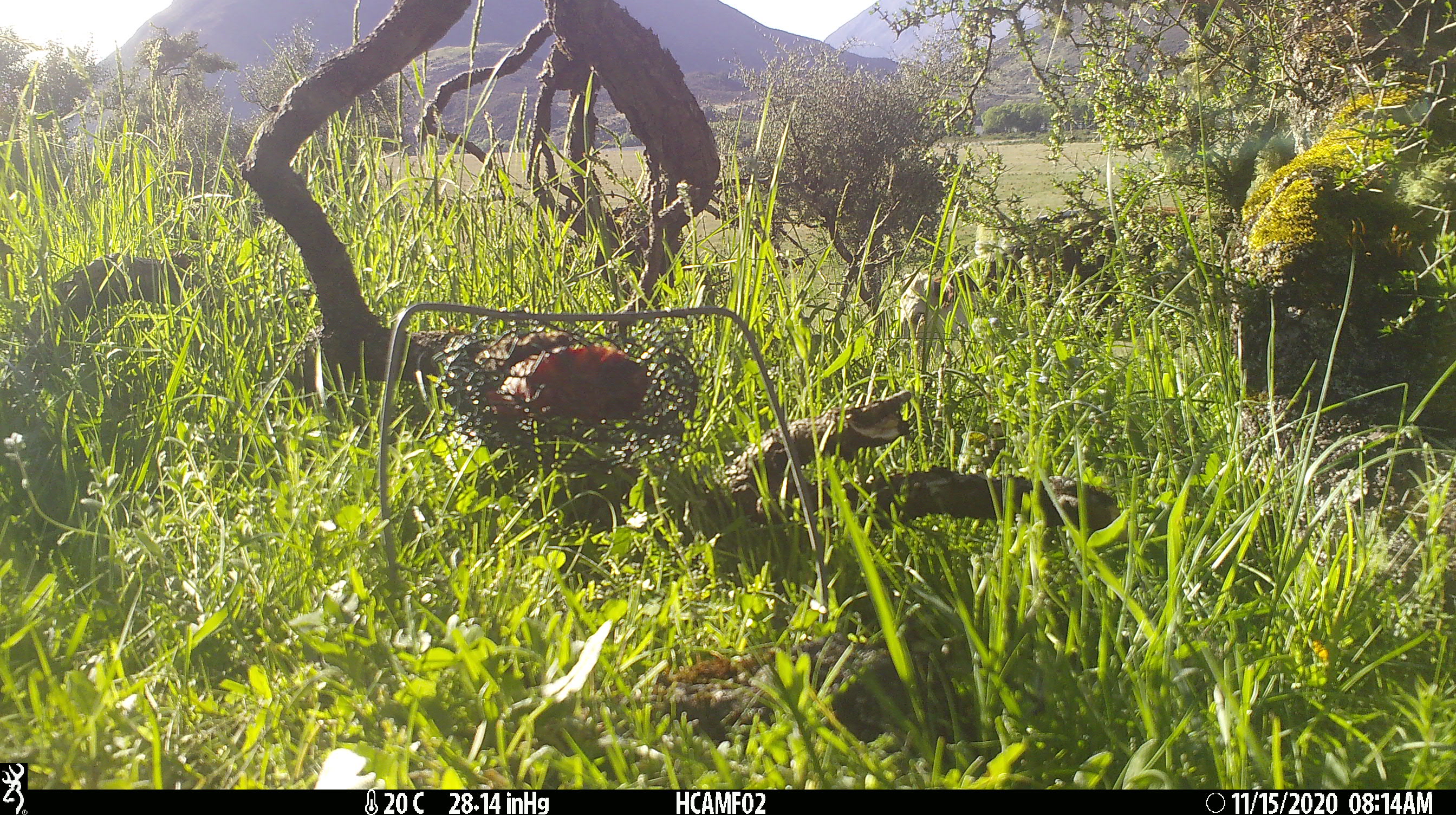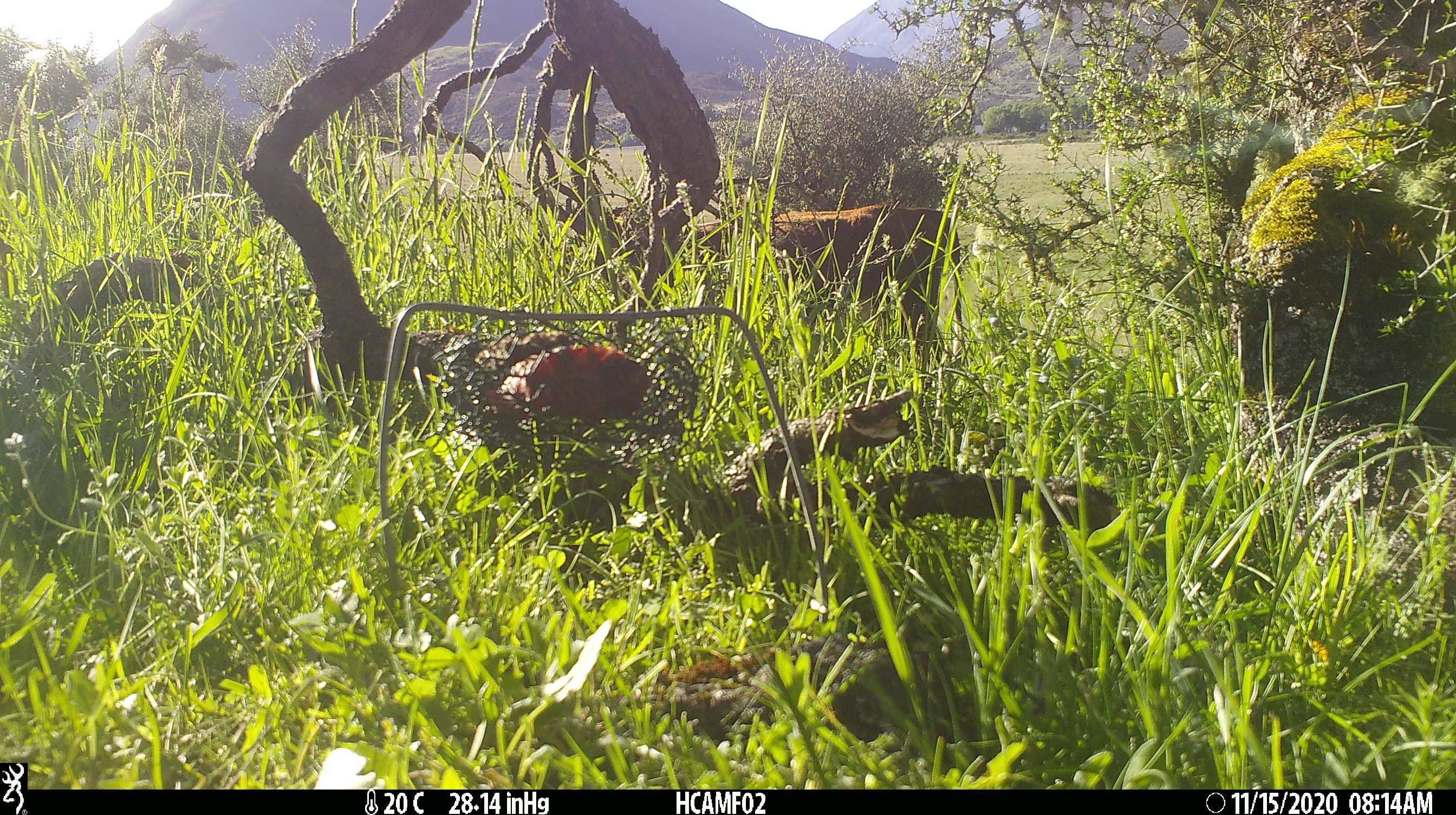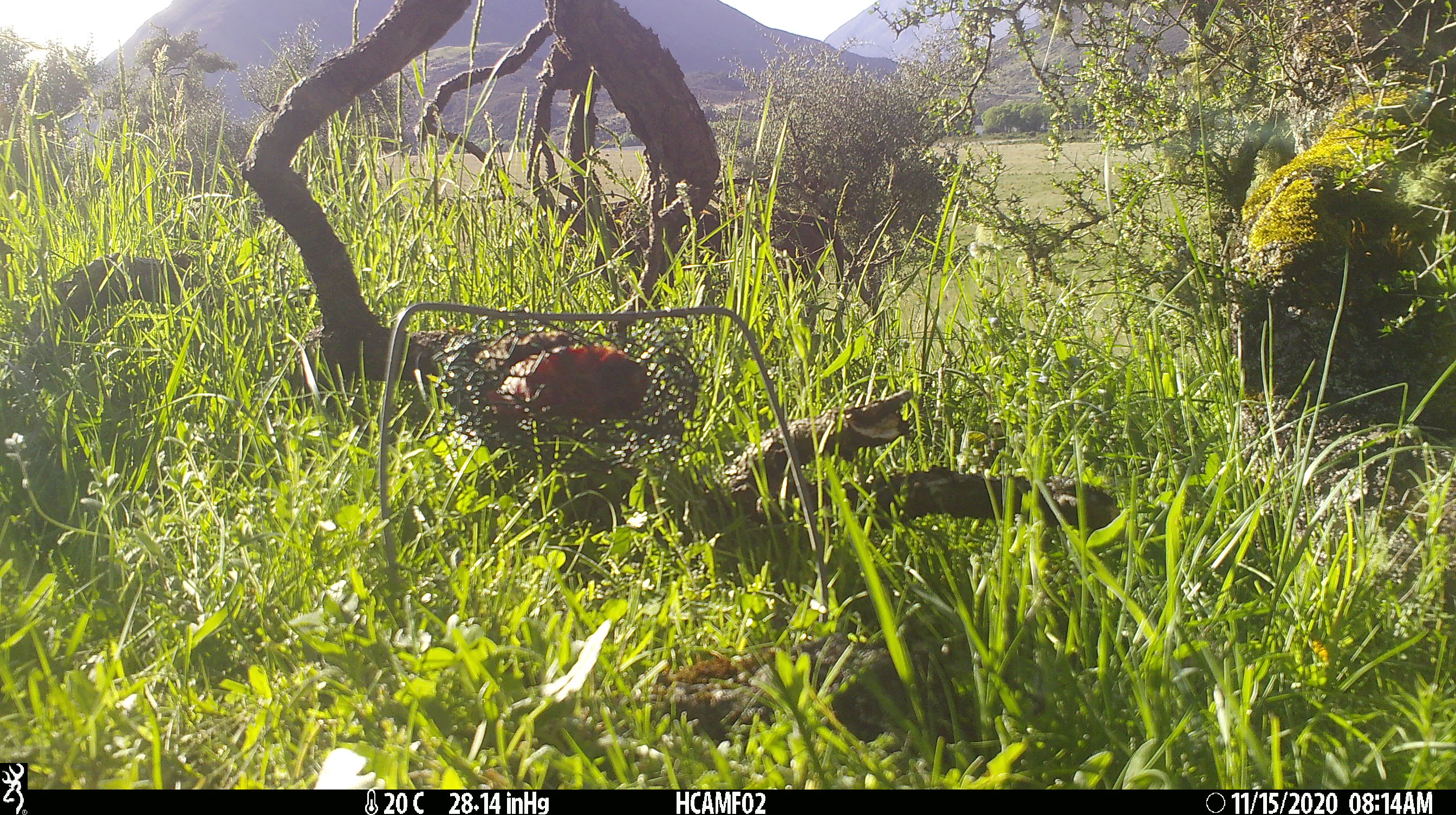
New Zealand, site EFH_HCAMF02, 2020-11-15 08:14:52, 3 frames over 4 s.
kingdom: Animalia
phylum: Chordata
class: Mammalia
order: Artiodactyla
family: Bovidae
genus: Bos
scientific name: Bos taurus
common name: domestic cow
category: cow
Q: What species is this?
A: Cow (domestic cow) (Bos taurus).